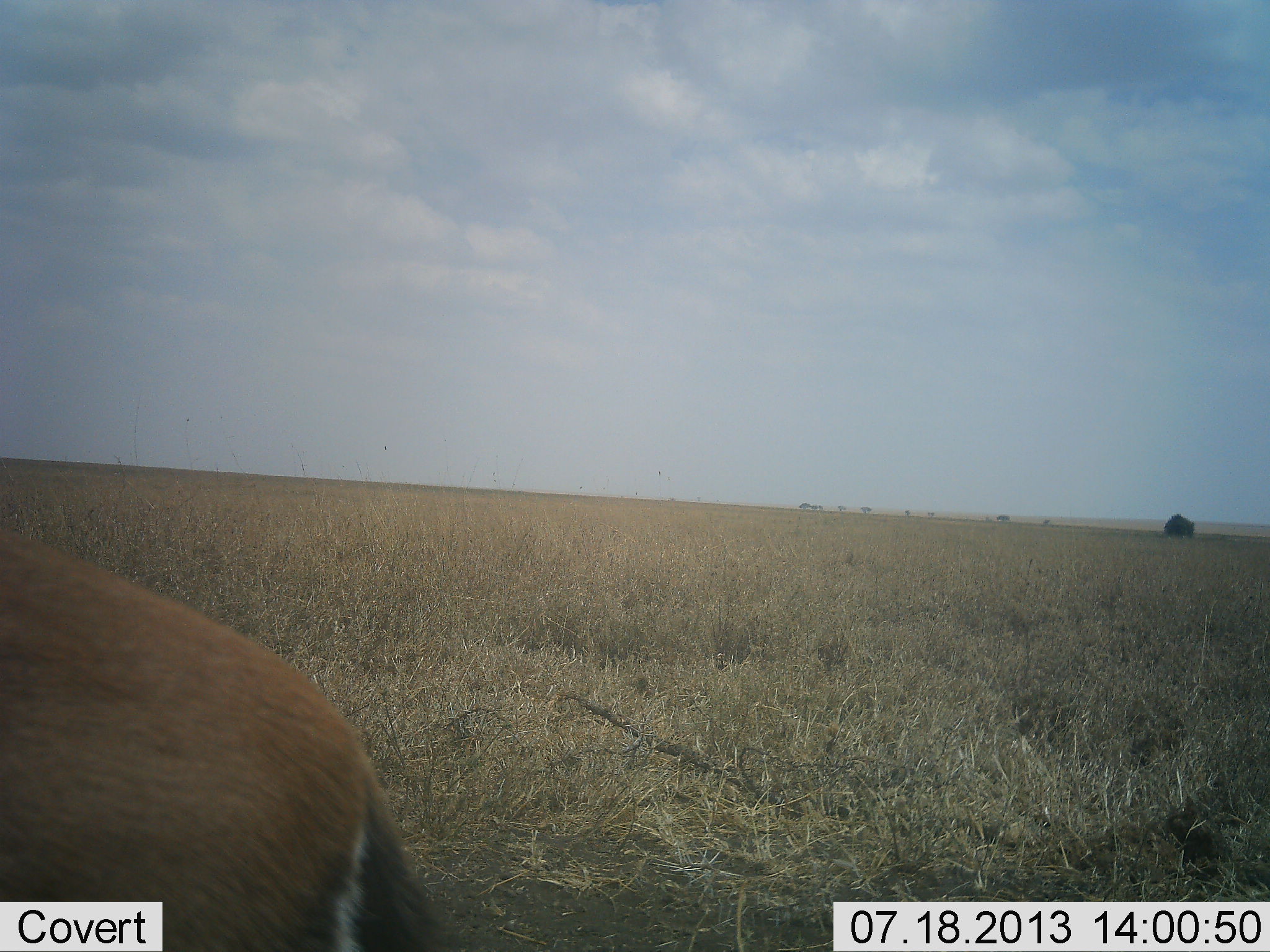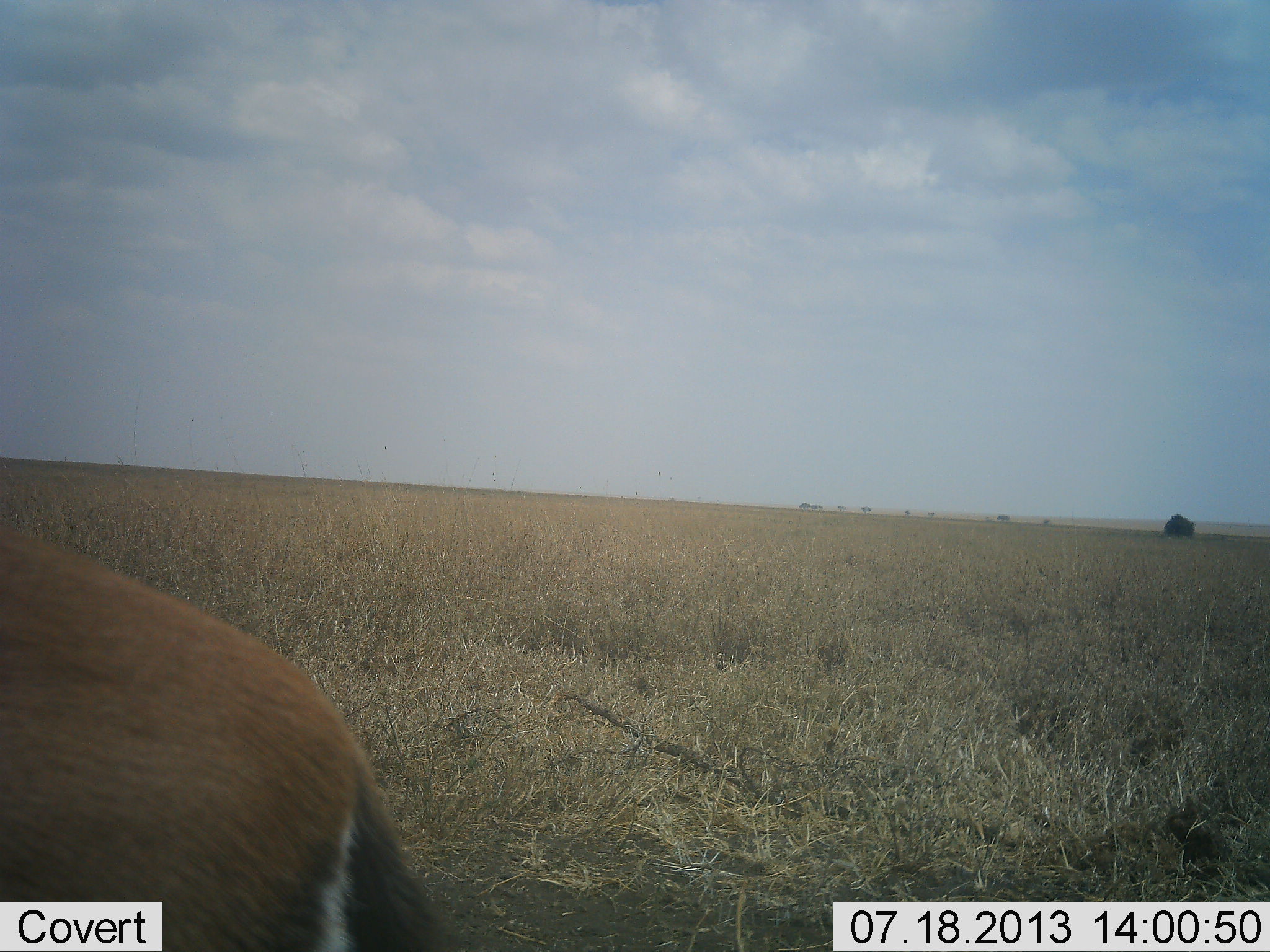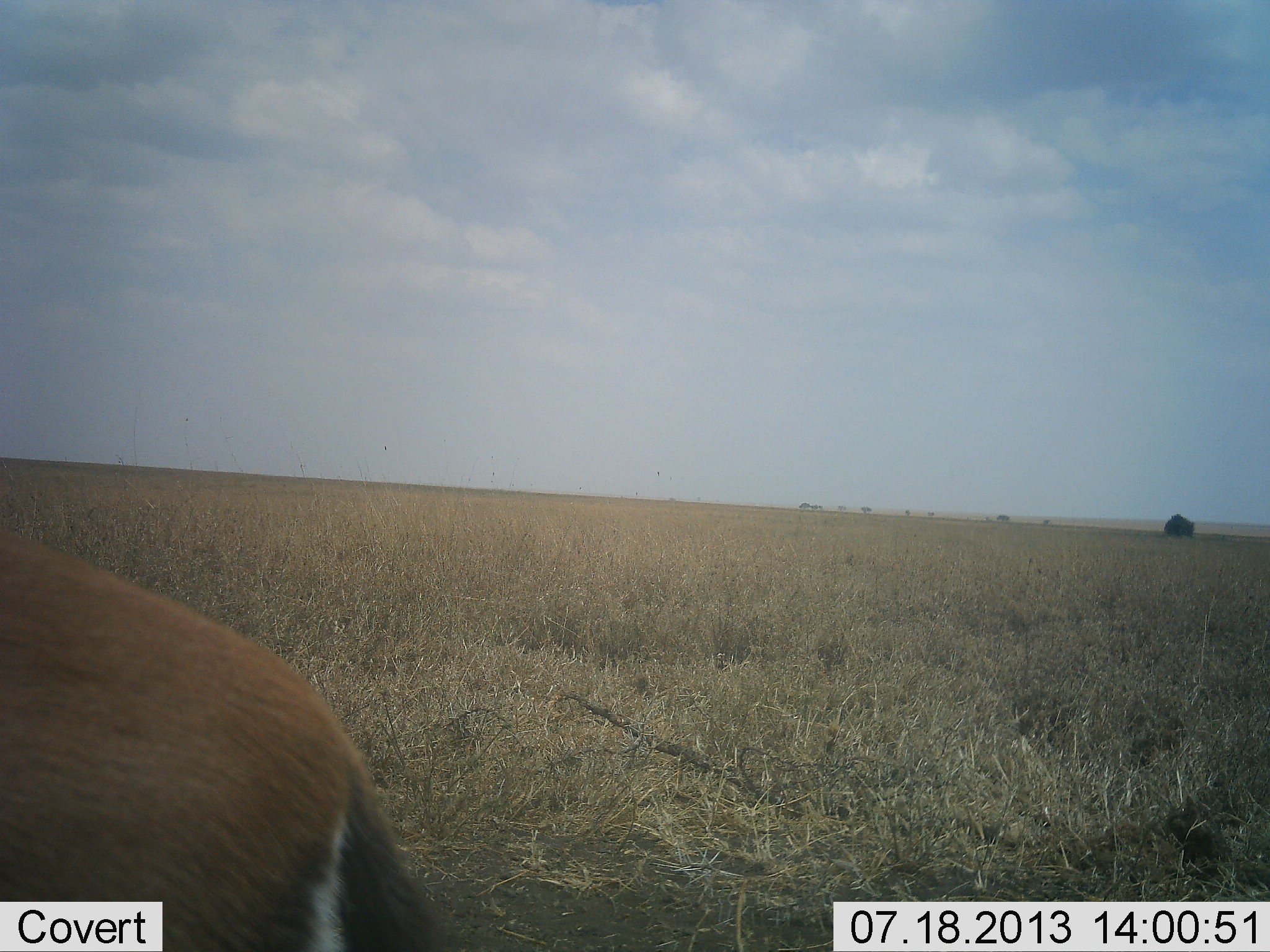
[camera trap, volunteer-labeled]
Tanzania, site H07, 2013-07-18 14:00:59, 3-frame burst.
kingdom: Animalia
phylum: Chordata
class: Mammalia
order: Artiodactyla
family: Bovidae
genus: Eudorcas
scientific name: Eudorcas thomsonii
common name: thomson's gazelle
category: gazellethomsons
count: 1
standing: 100%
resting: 0%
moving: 0%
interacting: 0%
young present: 0%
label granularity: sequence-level